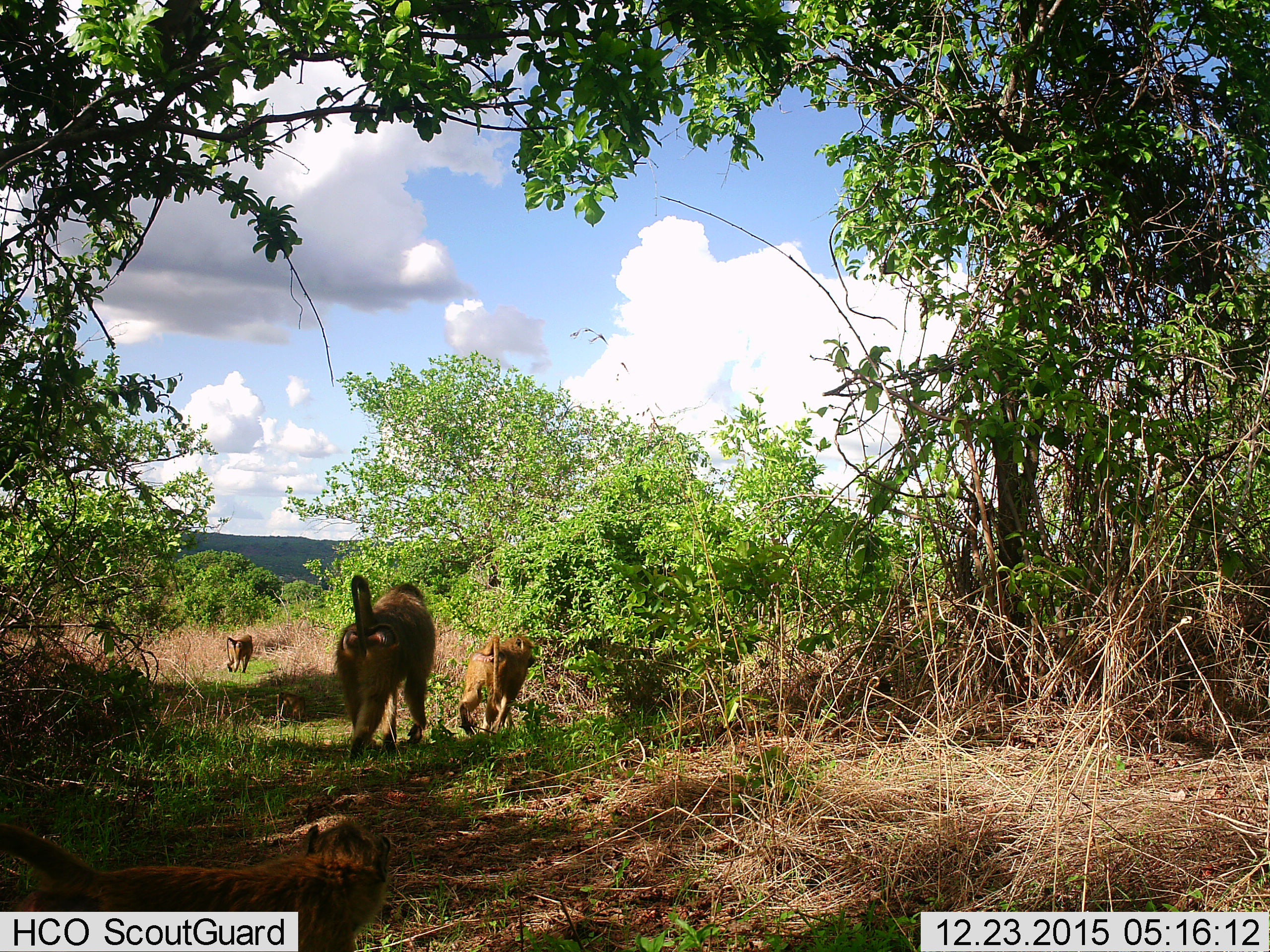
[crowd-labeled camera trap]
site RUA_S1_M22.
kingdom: Animalia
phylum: Chordata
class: Mammalia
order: Primates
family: Cercopithecidae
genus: Papio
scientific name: Papio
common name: baboon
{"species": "baboon (Papio)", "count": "4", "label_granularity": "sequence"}